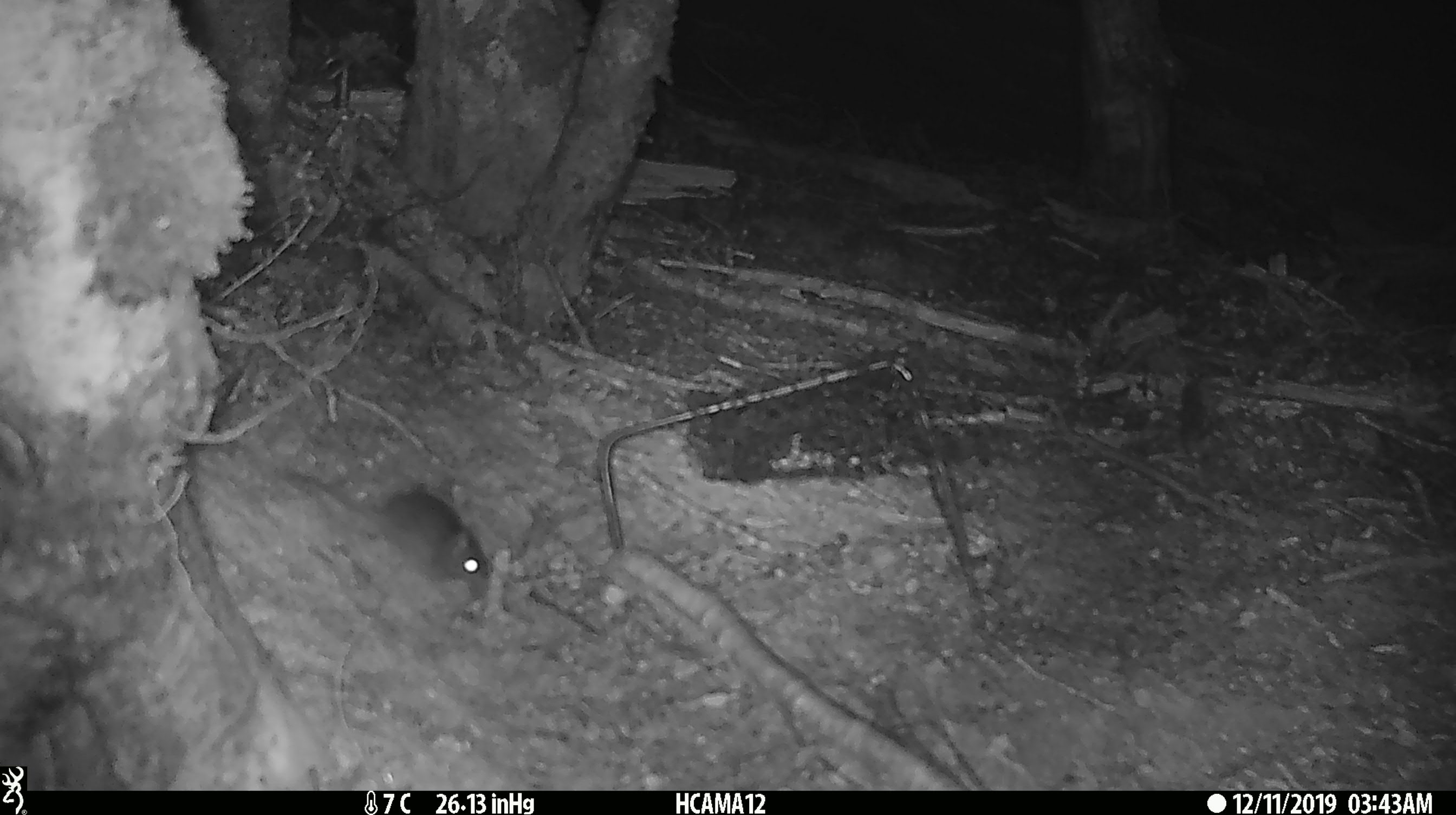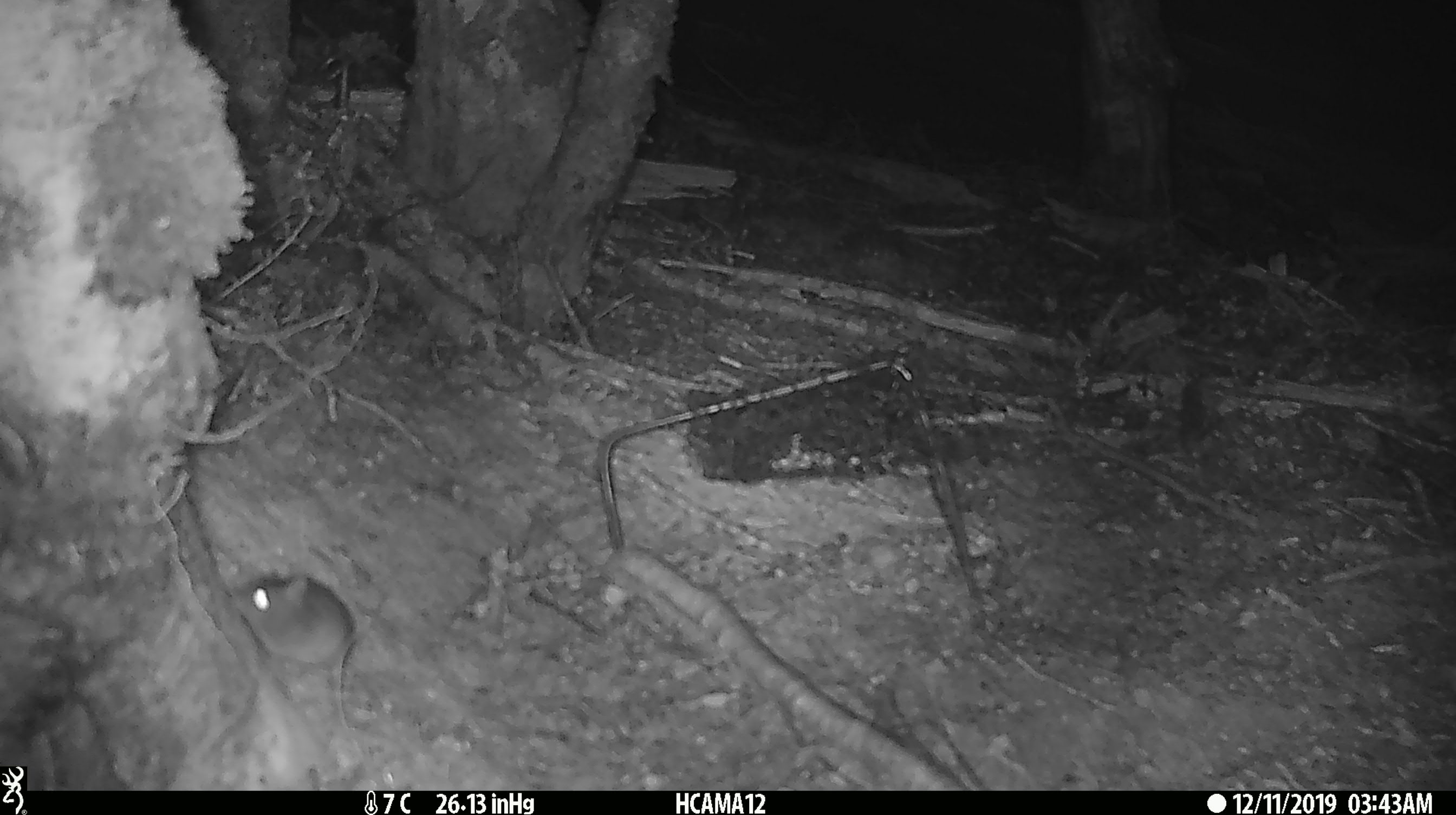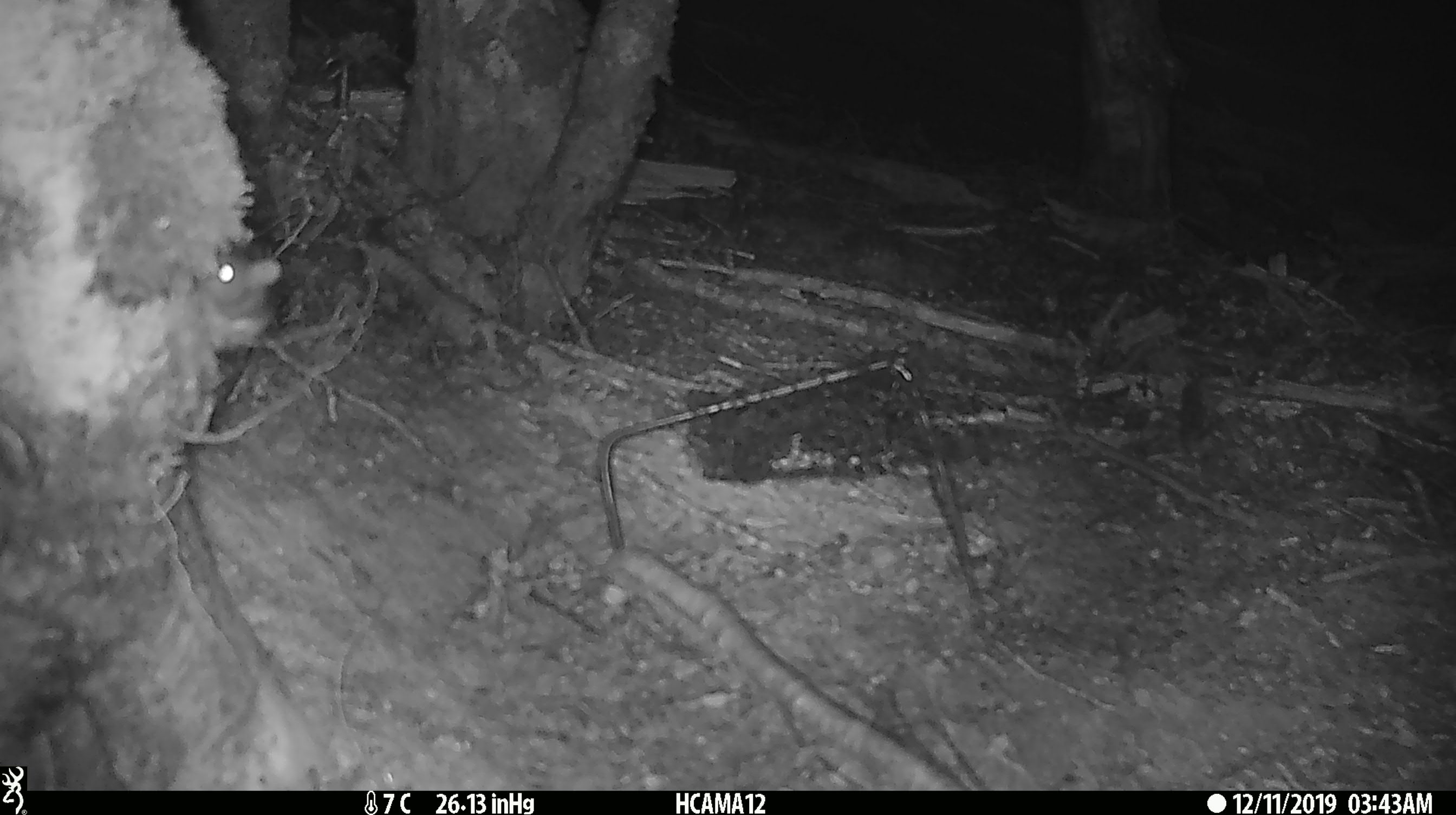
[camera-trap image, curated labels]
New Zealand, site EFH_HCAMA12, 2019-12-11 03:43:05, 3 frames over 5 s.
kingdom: Animalia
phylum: Chordata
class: Mammalia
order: Rodentia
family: Muridae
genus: Mus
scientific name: Mus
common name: mouse